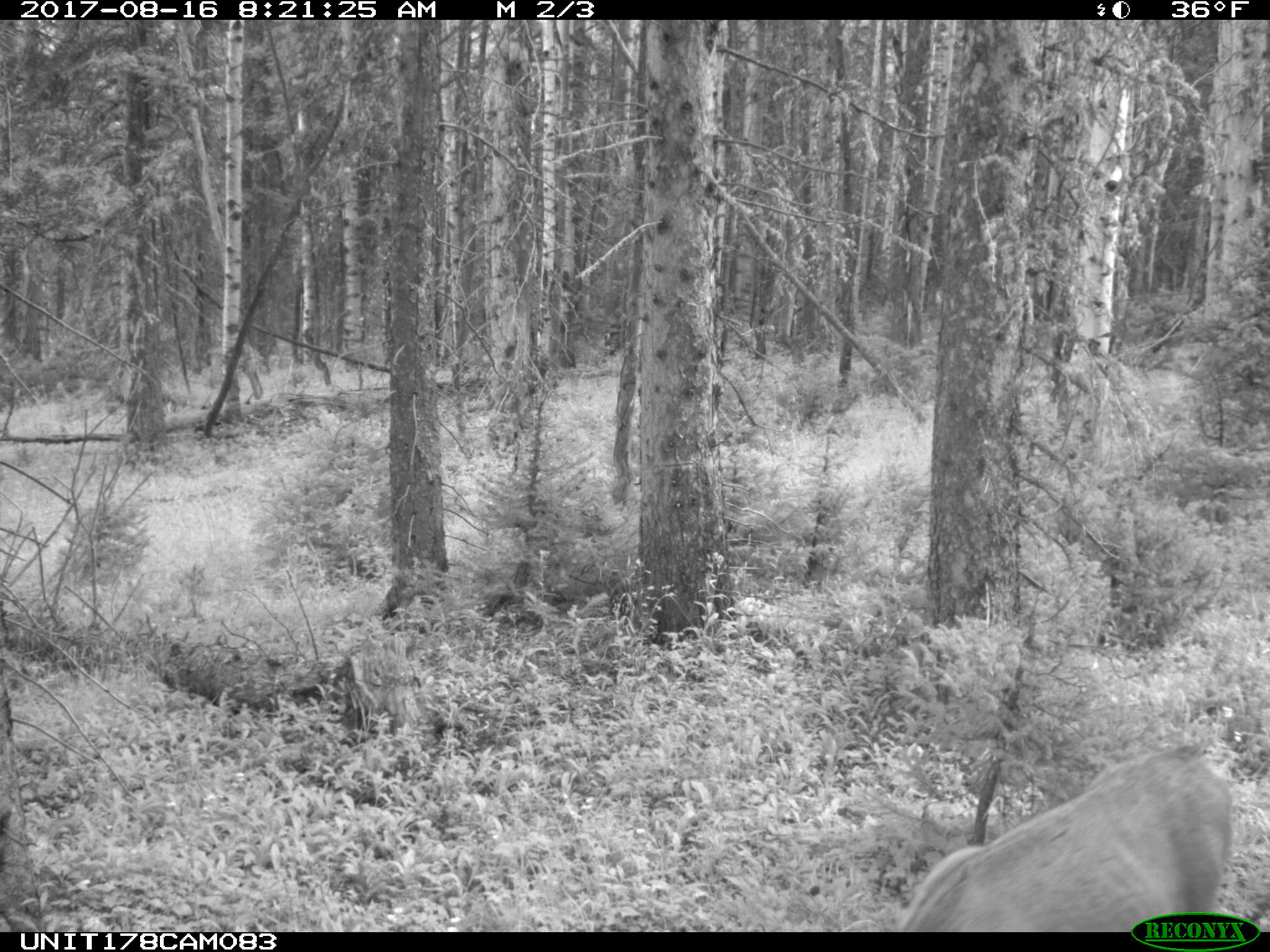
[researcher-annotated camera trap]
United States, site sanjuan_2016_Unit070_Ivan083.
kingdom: Animalia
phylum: Chordata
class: Mammalia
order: Artiodactyla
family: Cervidae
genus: Odocoileus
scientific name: Odocoileus hemionus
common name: mule deer